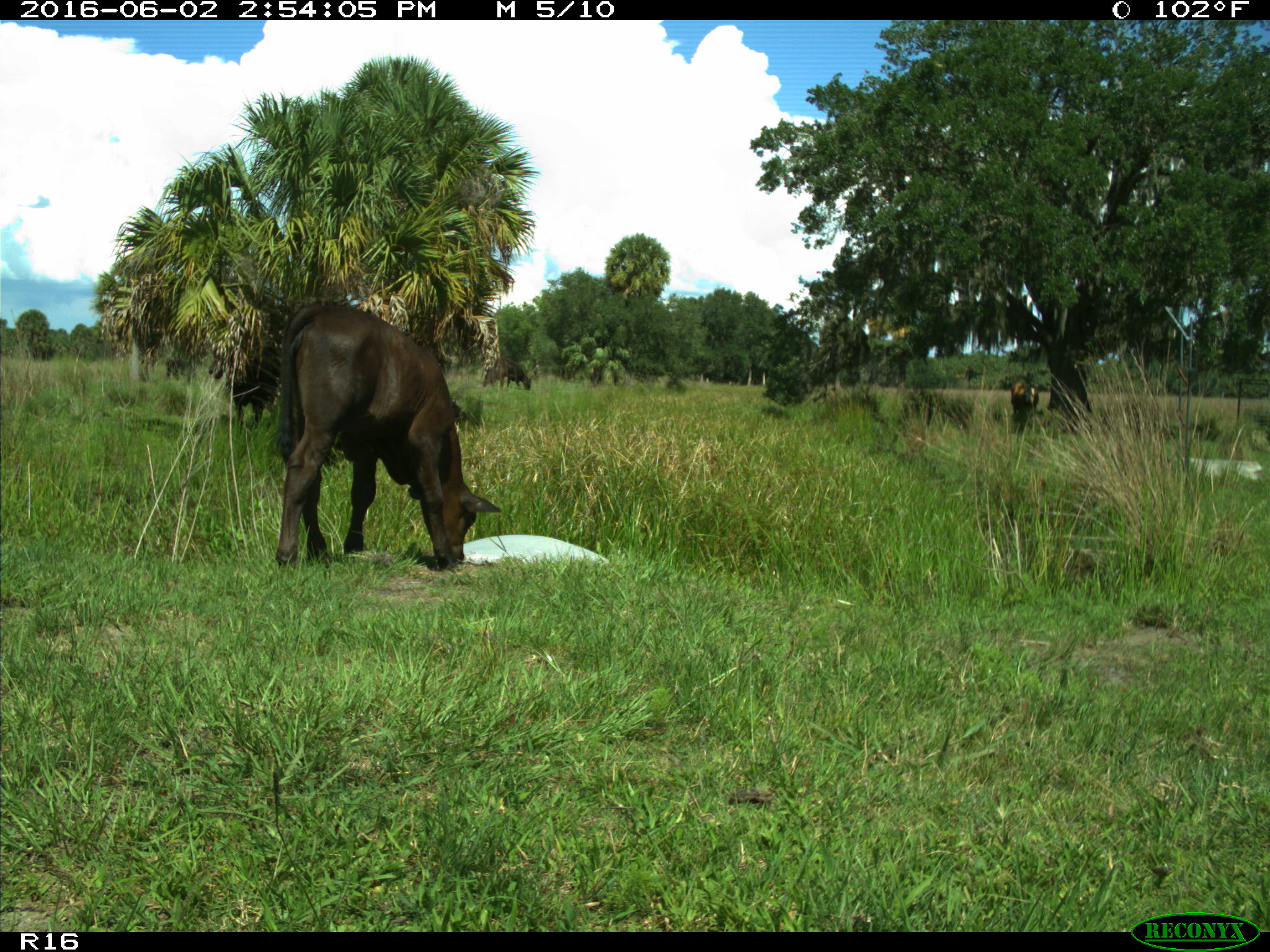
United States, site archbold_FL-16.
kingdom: Animalia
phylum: Chordata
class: Mammalia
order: Artiodactyla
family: Bovidae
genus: Bos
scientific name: Bos taurus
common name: domestic cow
Bos taurus (domestic cow).